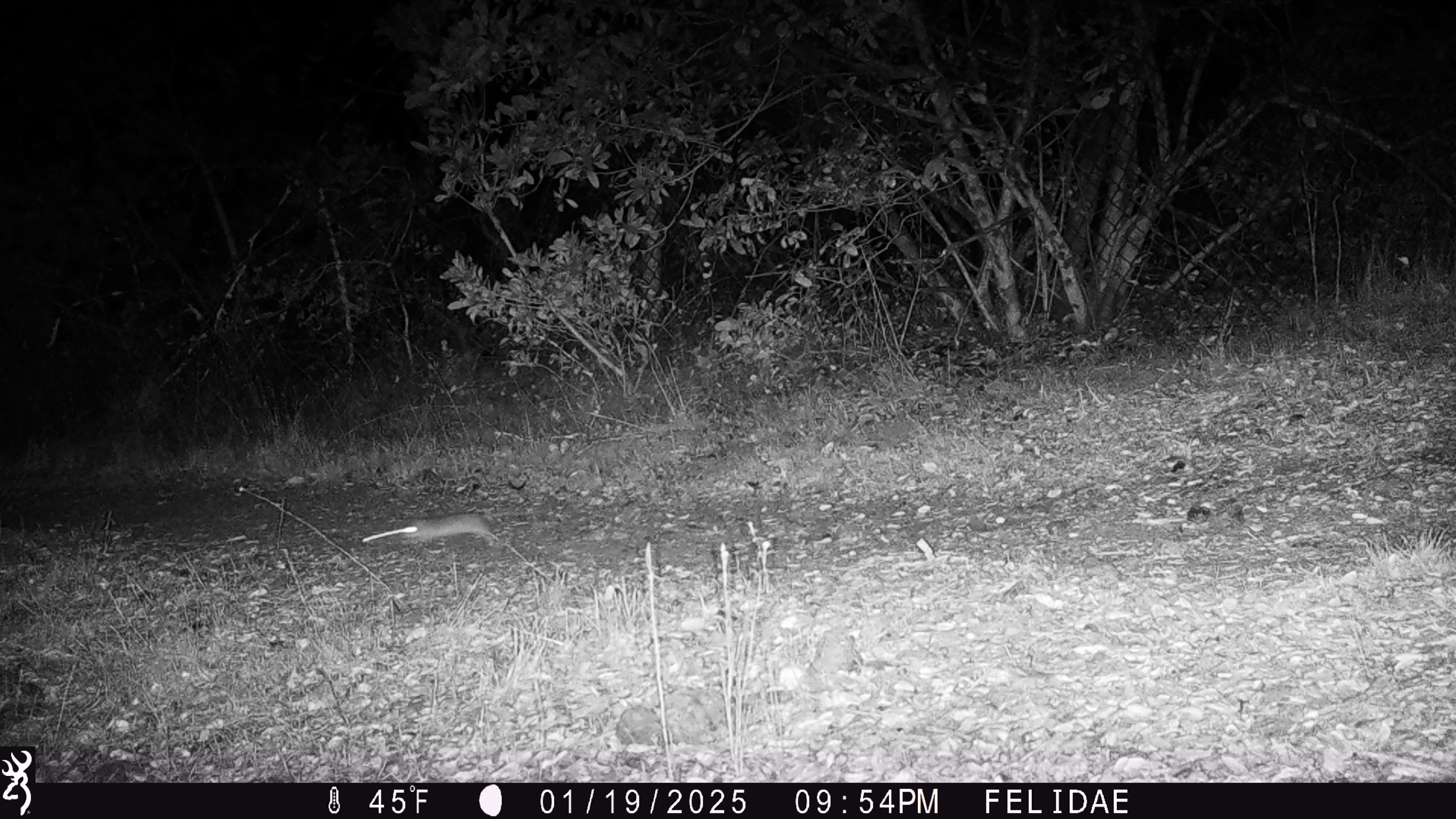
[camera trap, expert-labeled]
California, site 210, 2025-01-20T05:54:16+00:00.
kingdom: Animalia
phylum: Chordata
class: Mammalia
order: Rodentia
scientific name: Rodentia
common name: mouse or rat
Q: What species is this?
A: Mouse or rat (Rodentia).